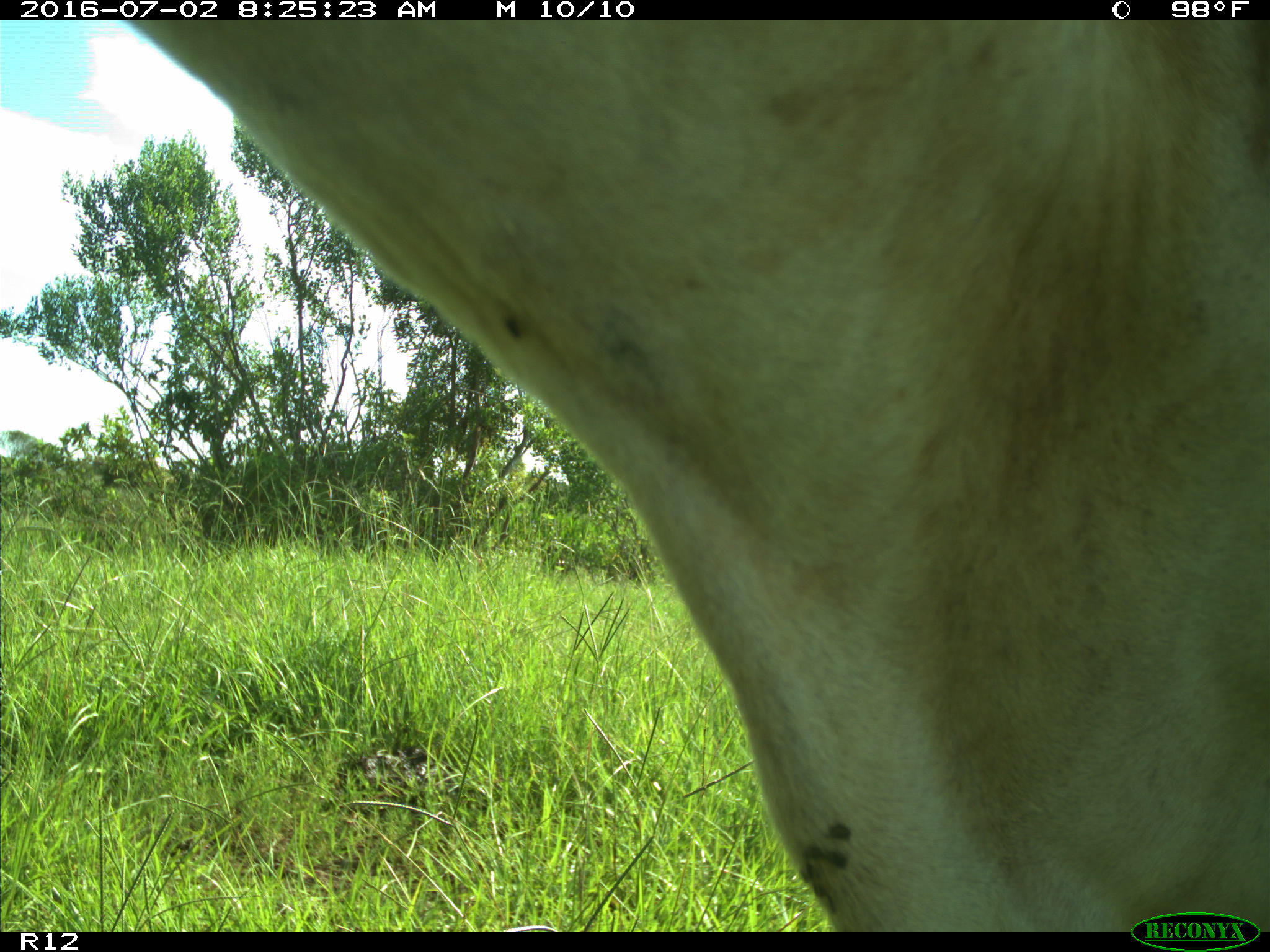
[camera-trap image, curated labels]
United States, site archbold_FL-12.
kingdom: Animalia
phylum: Chordata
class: Mammalia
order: Artiodactyla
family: Bovidae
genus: Bos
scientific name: Bos taurus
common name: domestic cow